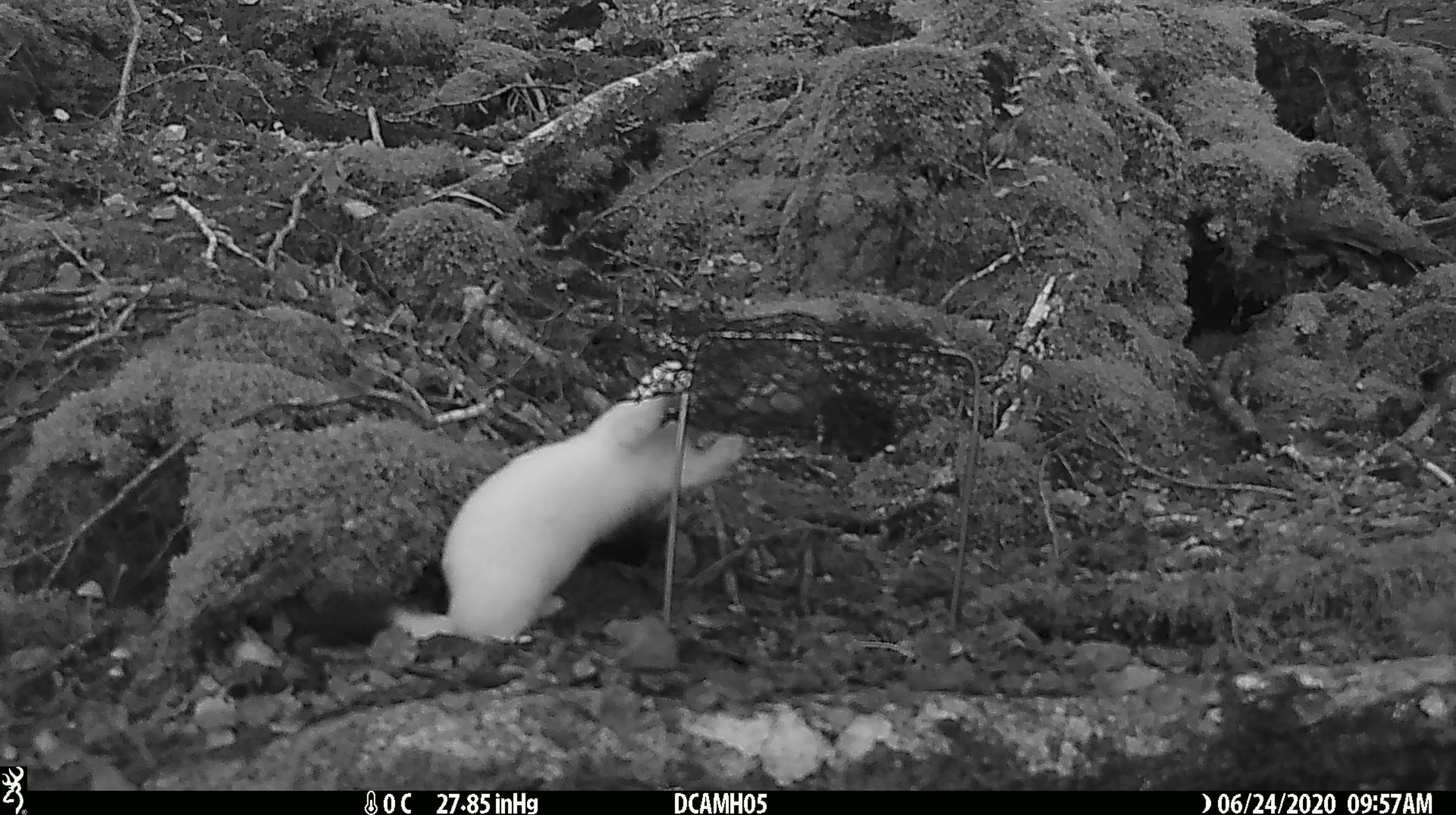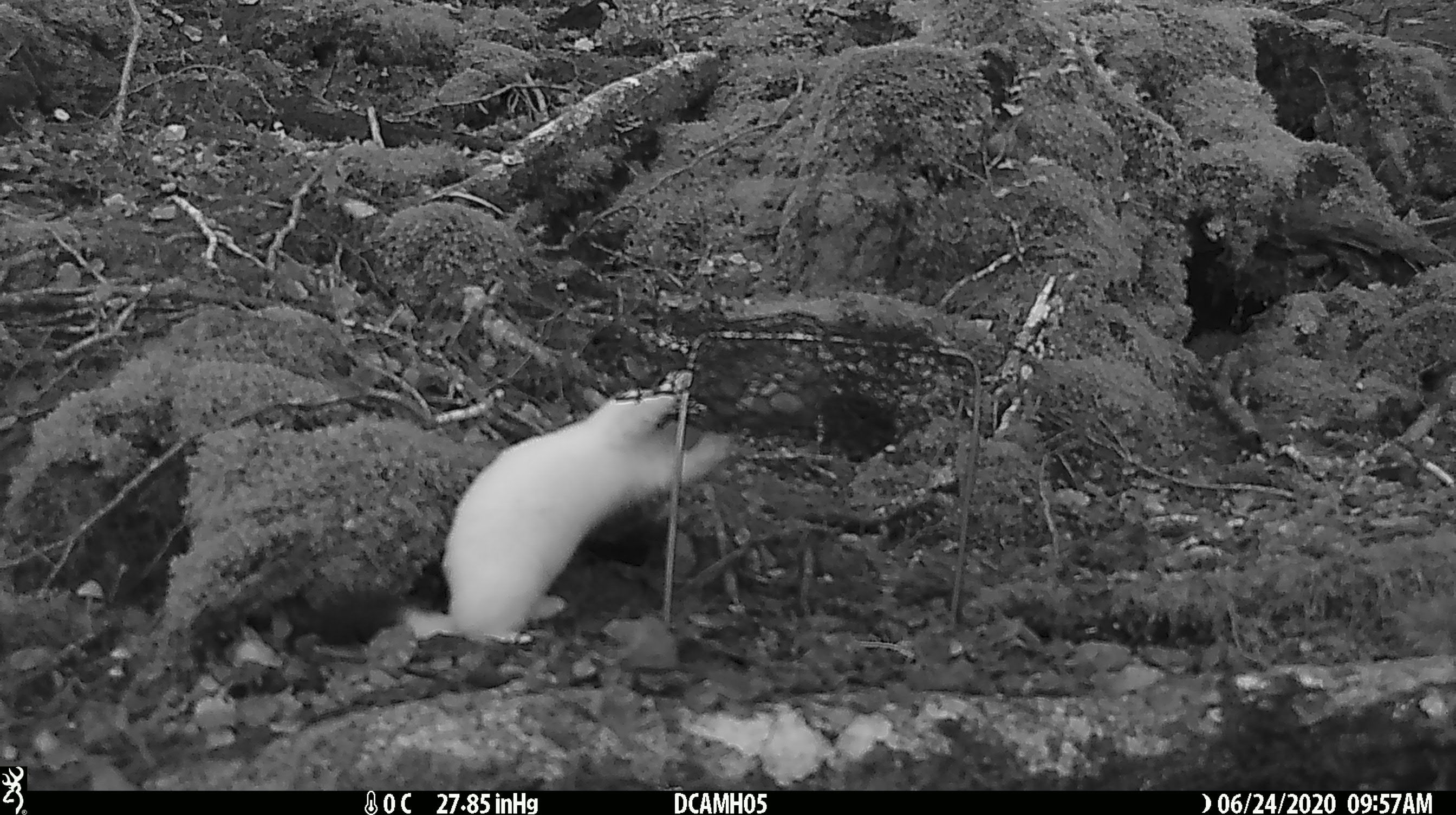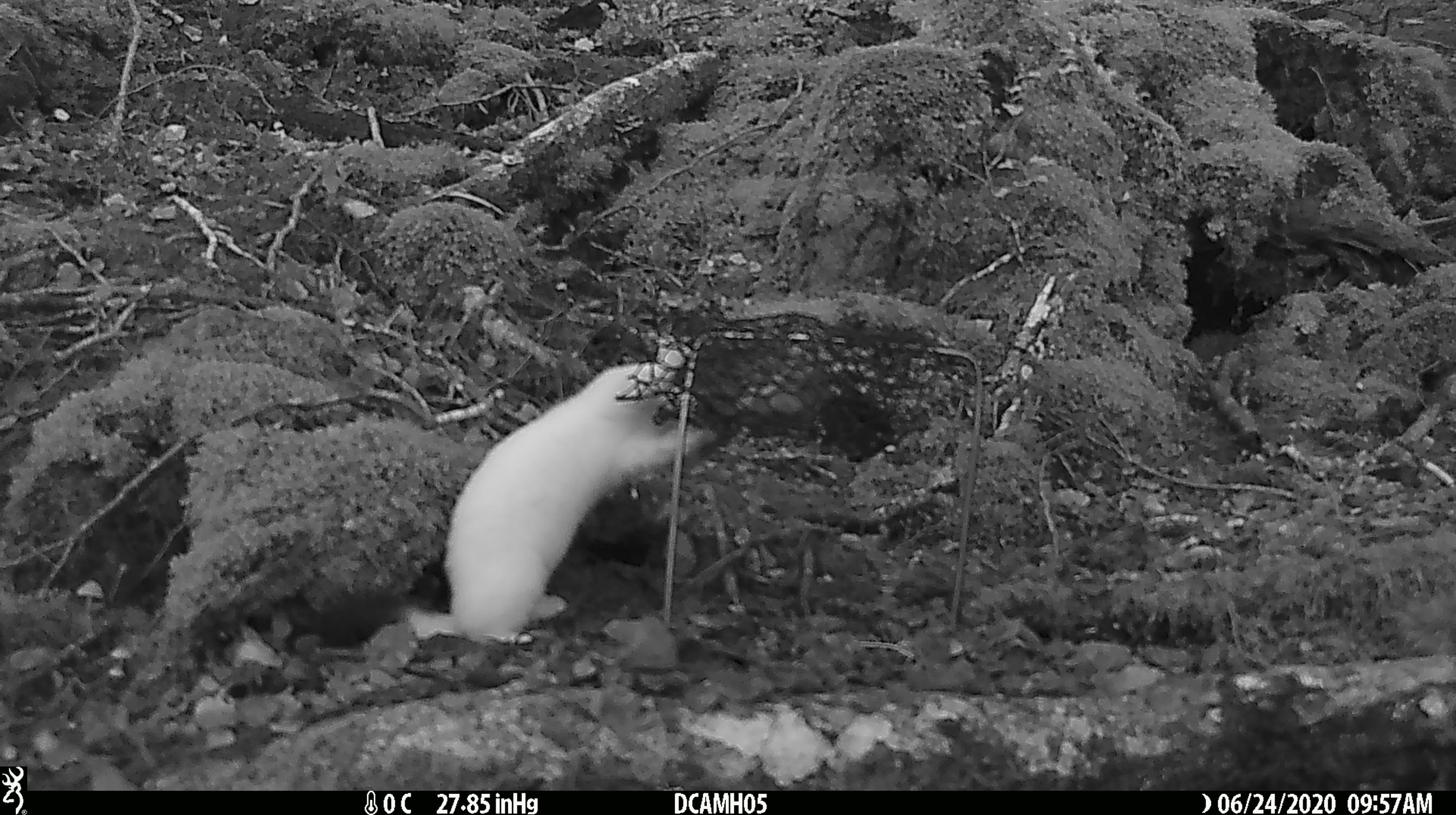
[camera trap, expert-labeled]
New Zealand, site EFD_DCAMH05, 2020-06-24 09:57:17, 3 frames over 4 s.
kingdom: Animalia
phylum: Chordata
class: Mammalia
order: Carnivora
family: Mustelidae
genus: Mustela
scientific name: Mustela erminea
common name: stoat